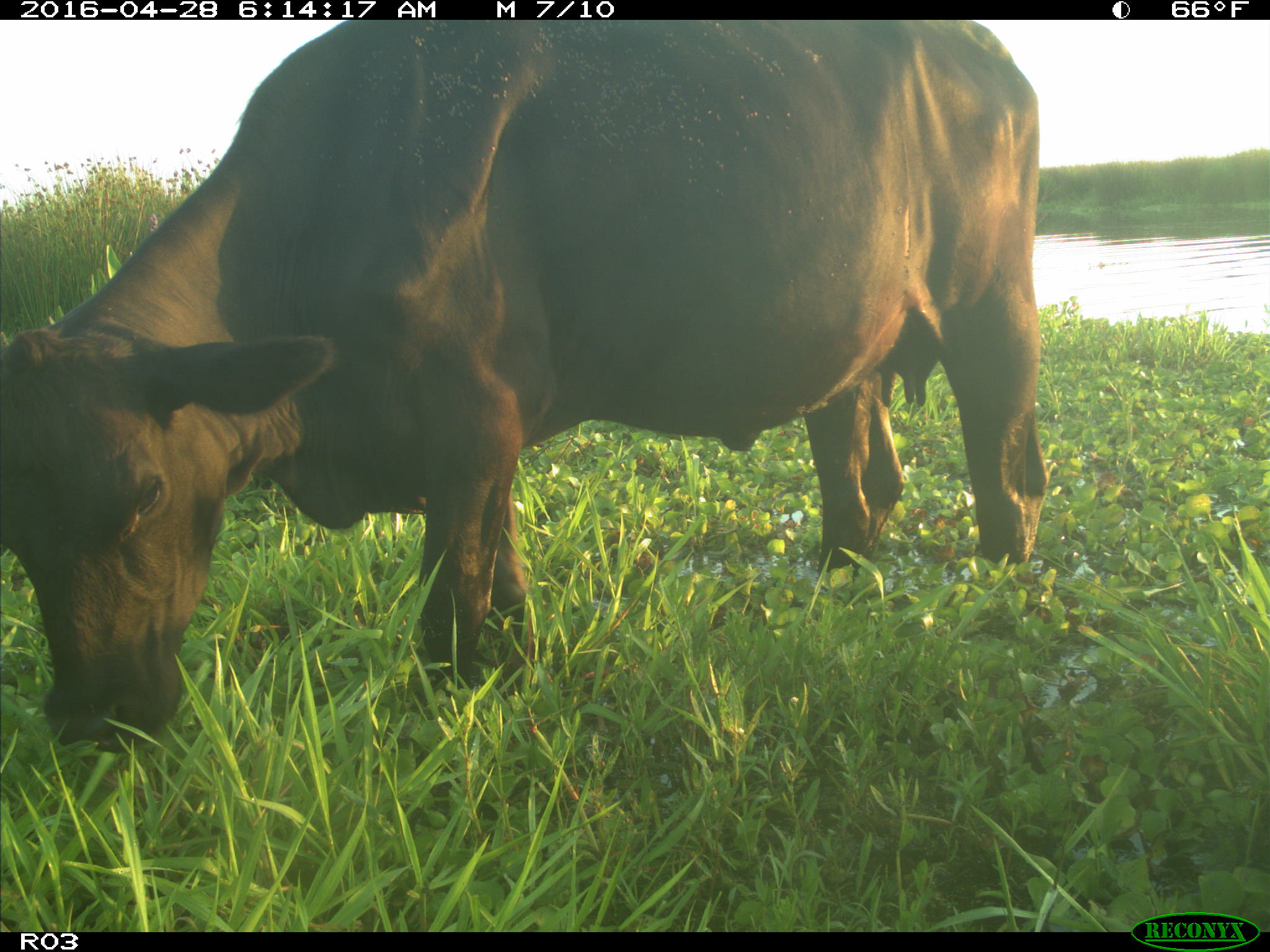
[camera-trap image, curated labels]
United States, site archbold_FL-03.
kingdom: Animalia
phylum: Chordata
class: Mammalia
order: Artiodactyla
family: Bovidae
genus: Bos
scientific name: Bos taurus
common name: domestic cow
Bos taurus (domestic cow).